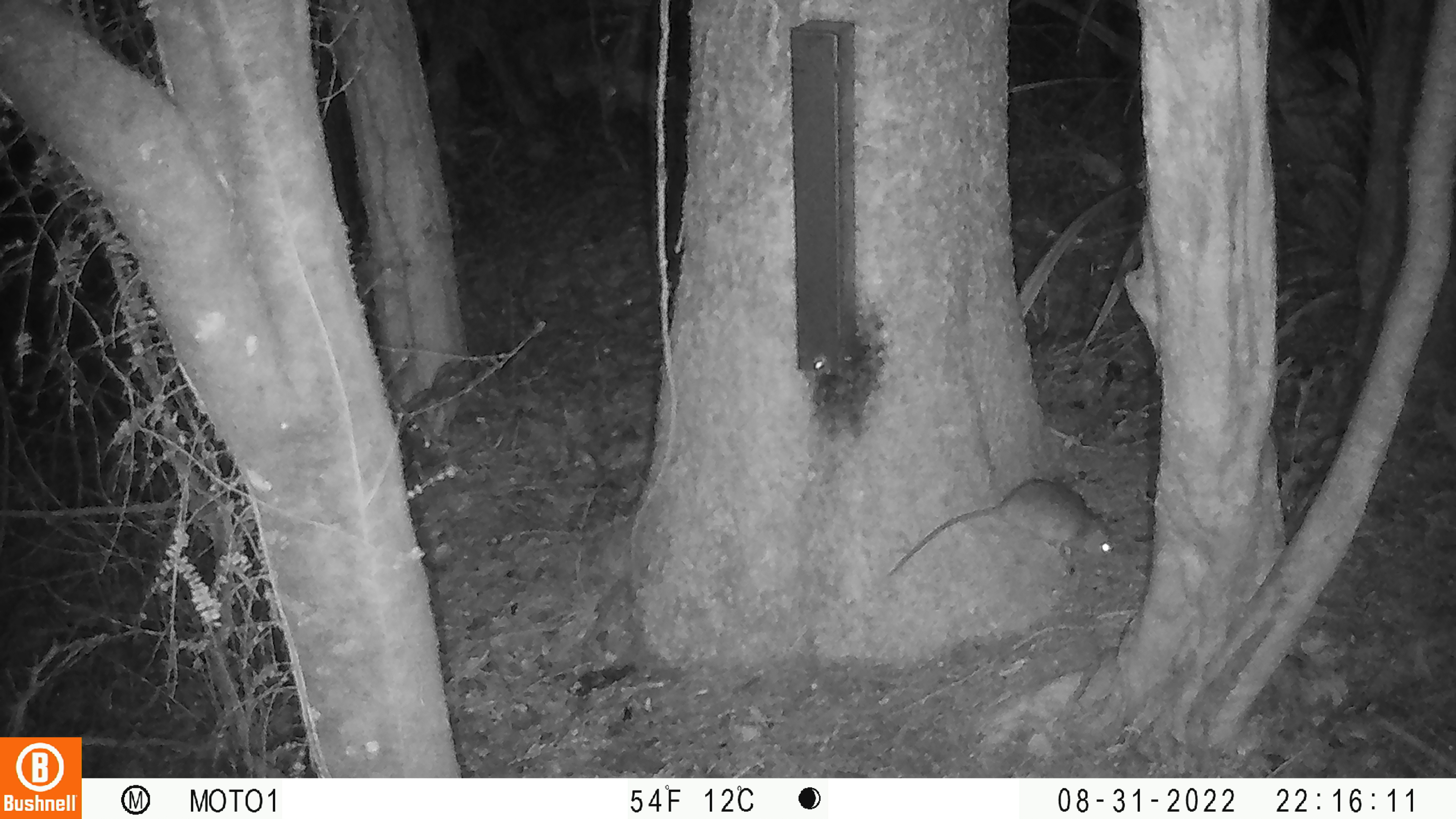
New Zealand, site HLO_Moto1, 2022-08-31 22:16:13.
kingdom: Animalia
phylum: Chordata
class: Mammalia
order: Rodentia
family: Muridae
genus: Rattus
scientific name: Rattus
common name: rat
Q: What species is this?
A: Rat (Rattus).